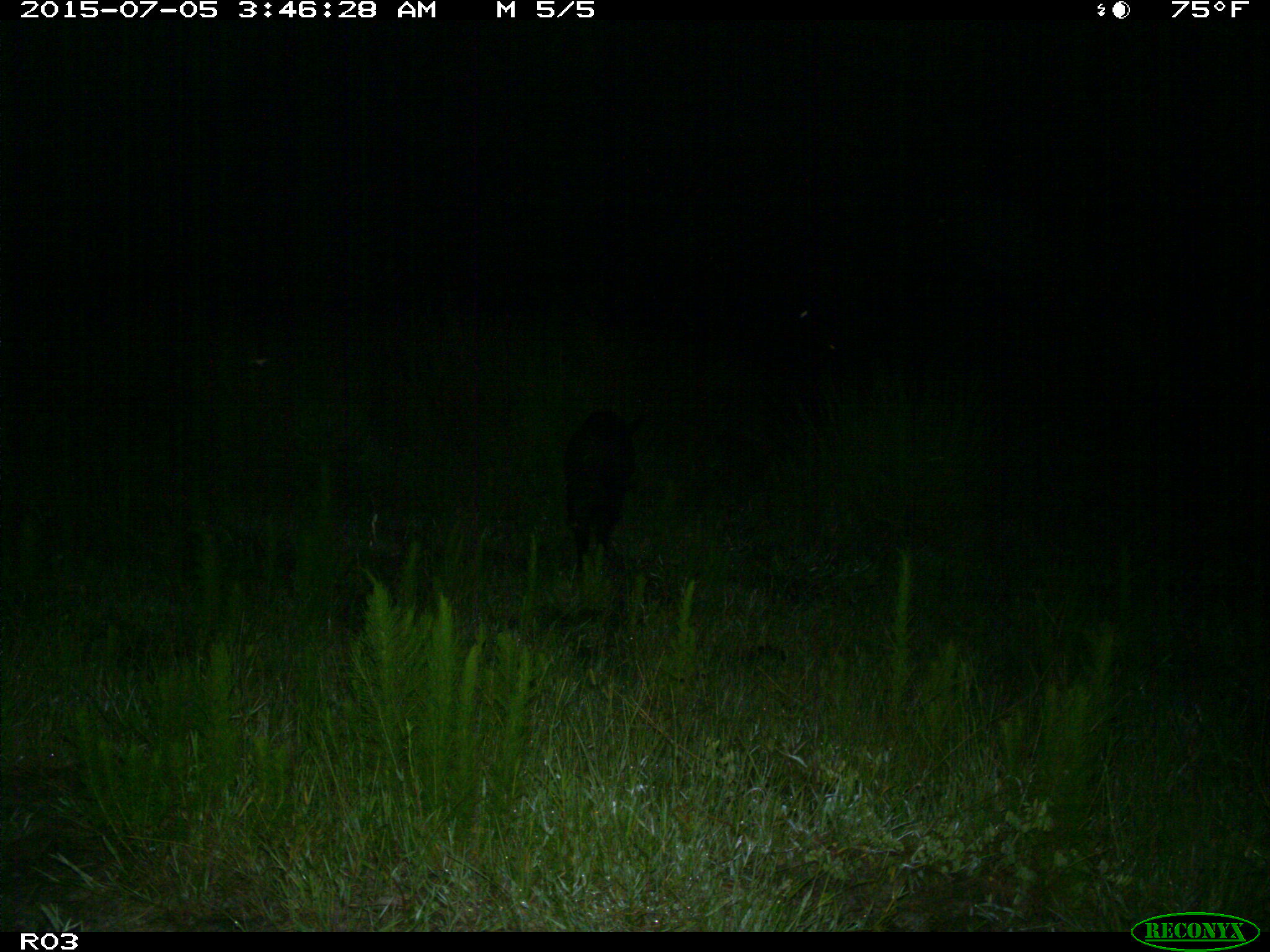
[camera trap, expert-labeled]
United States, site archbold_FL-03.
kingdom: Animalia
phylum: Chordata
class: Mammalia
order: Artiodactyla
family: Suidae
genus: Sus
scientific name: Sus scrofa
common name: wild boar